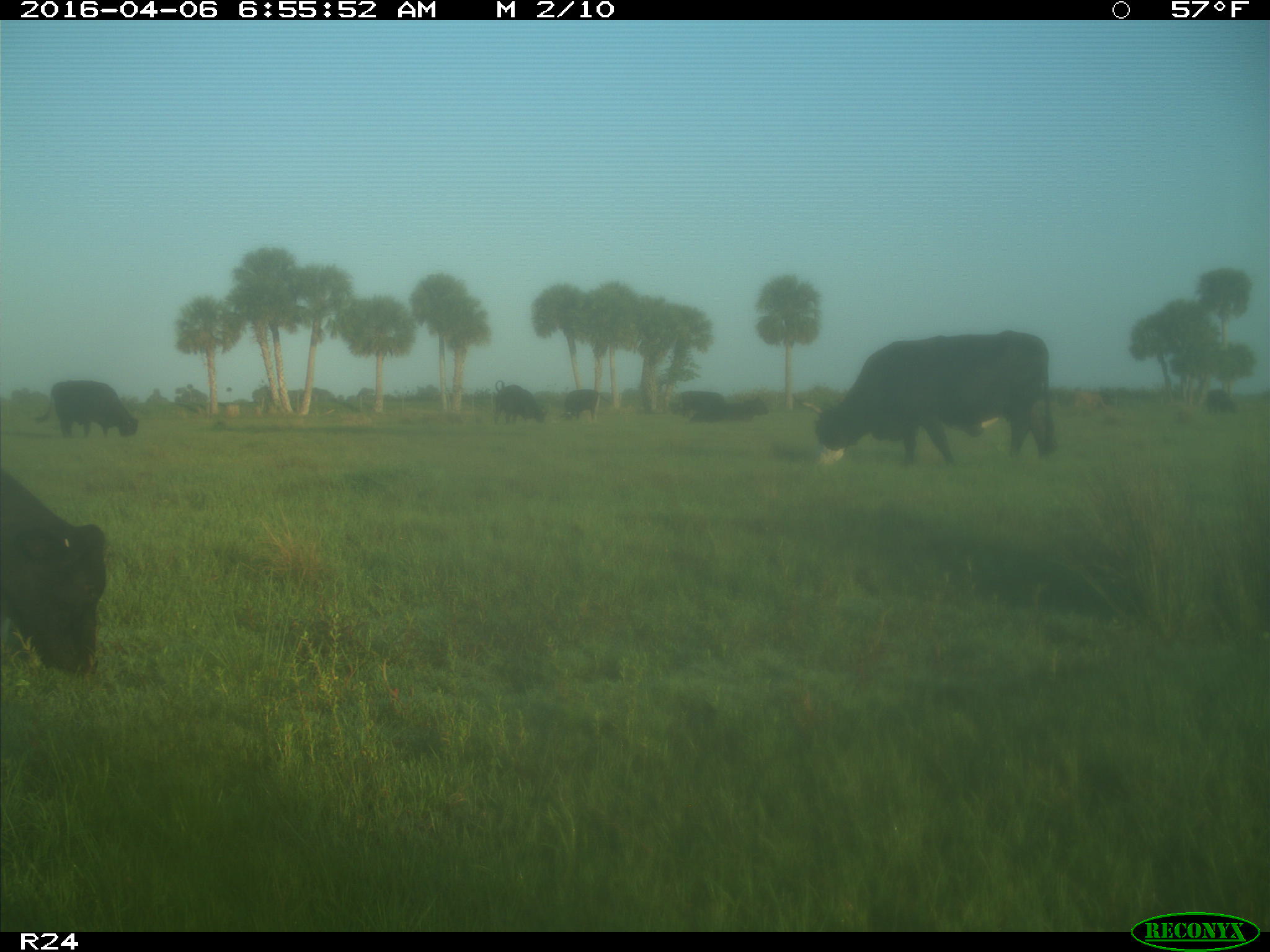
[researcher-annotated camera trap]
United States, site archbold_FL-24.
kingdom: Animalia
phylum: Chordata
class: Mammalia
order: Artiodactyla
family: Bovidae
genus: Bos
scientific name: Bos taurus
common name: domestic cow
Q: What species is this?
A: Bos taurus (domestic cow).